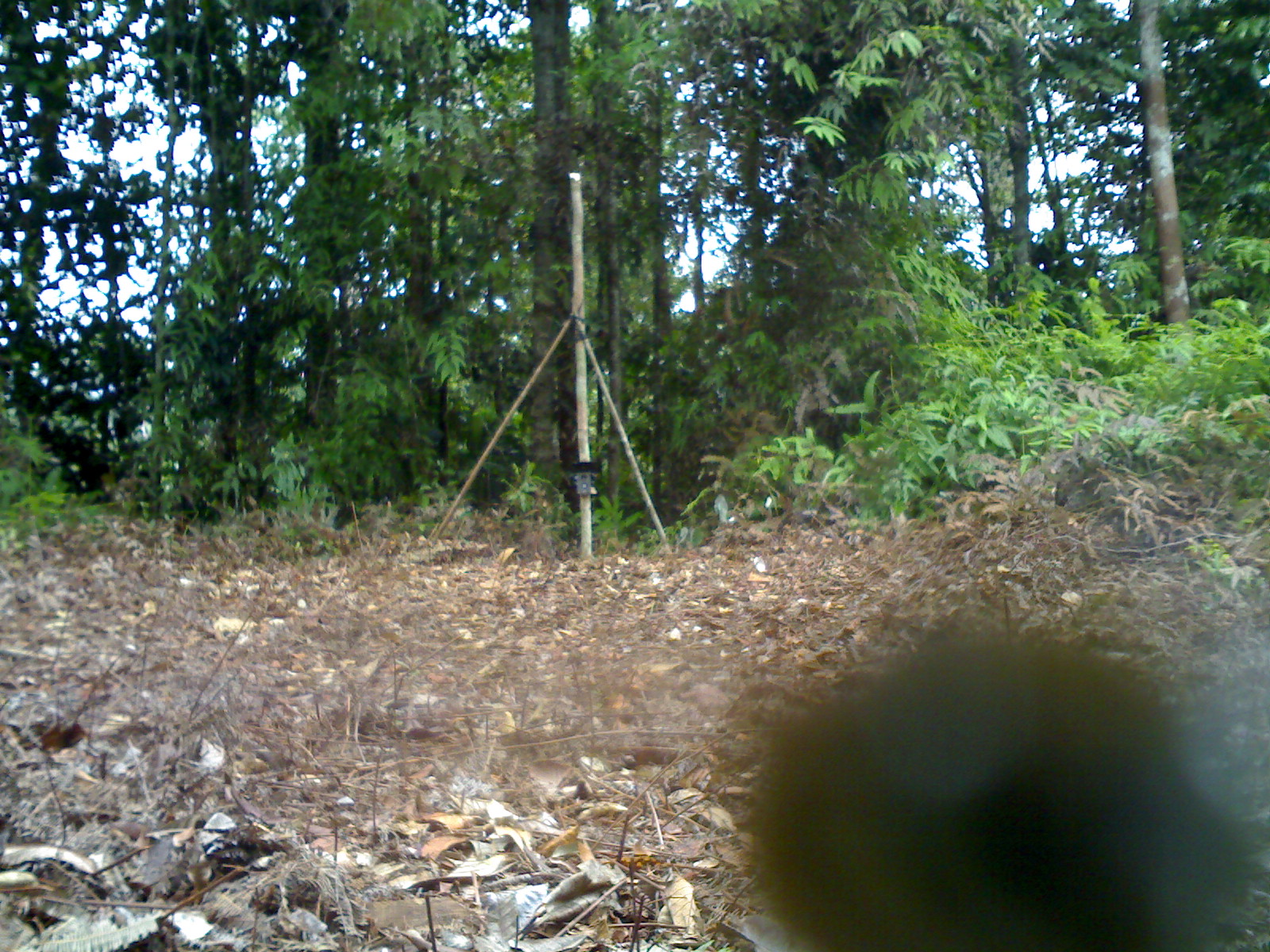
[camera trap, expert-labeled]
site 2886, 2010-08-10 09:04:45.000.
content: unidentified animal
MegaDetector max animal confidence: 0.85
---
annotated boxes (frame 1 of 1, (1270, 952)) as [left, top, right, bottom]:
unidentifiable: [752, 624, 1260, 952]